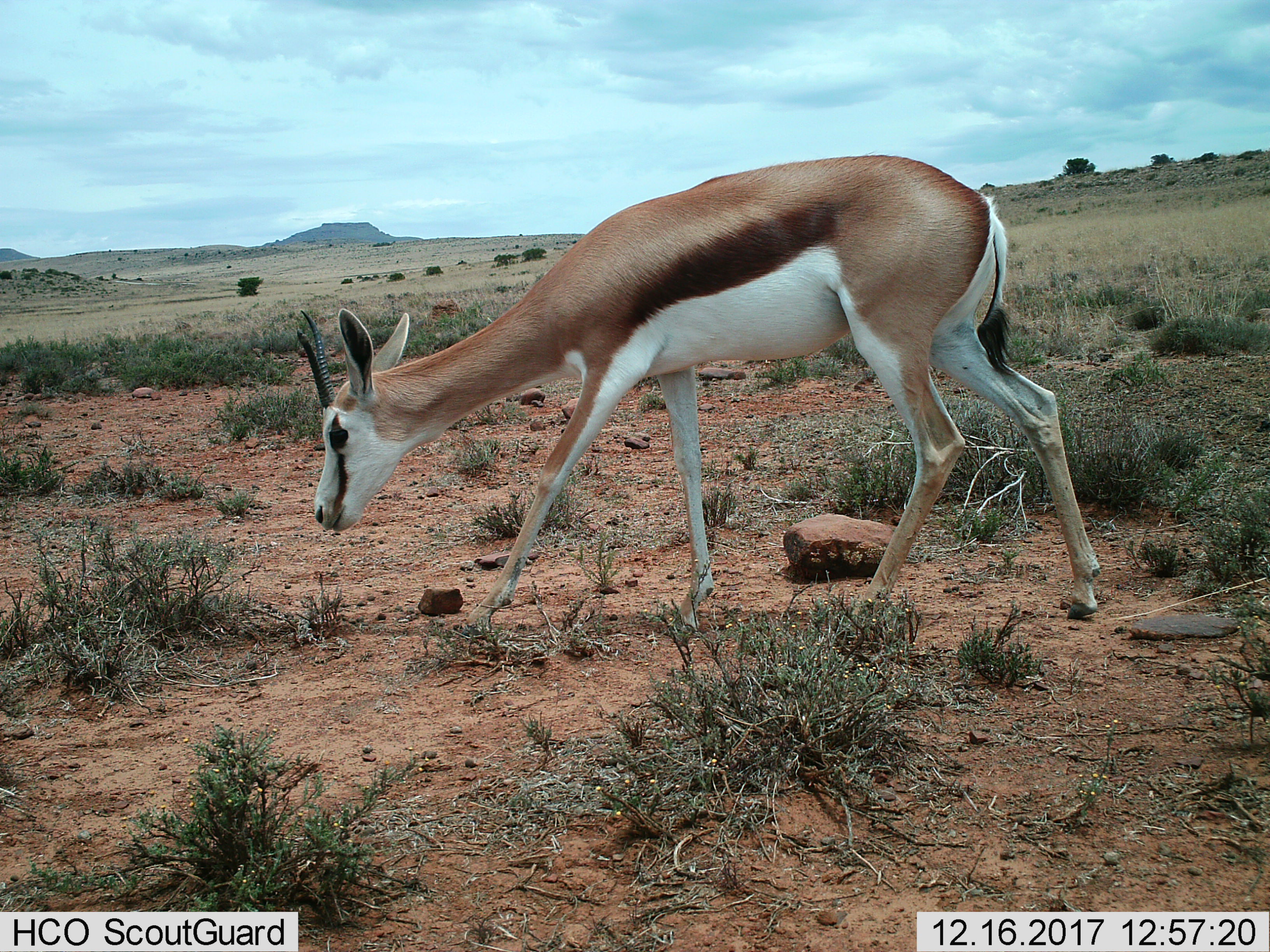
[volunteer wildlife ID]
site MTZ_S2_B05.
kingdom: Animalia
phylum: Chordata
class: Mammalia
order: Artiodactyla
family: Bovidae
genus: Antidorcas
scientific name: Antidorcas marsupialis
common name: springbok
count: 1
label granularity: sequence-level